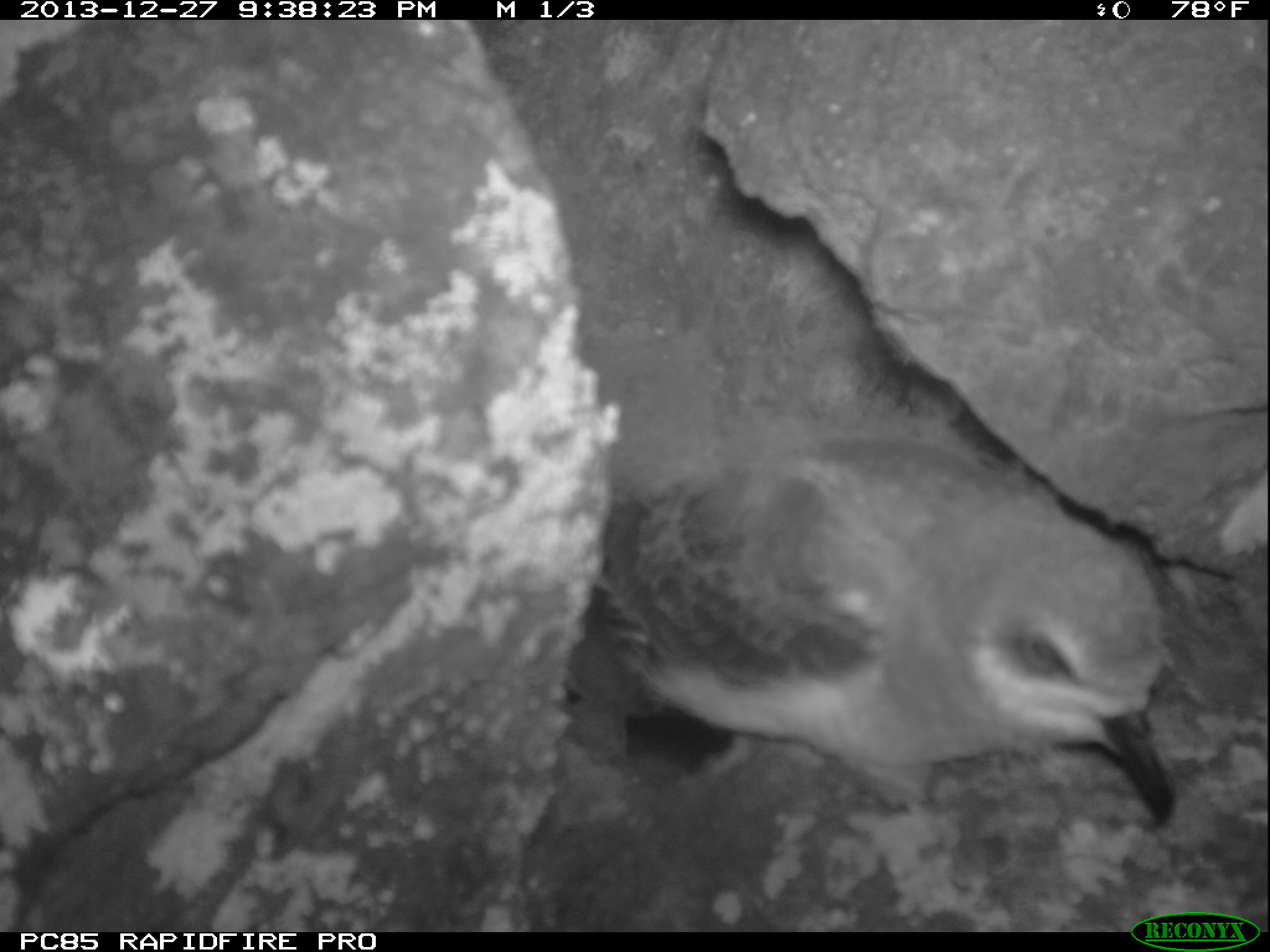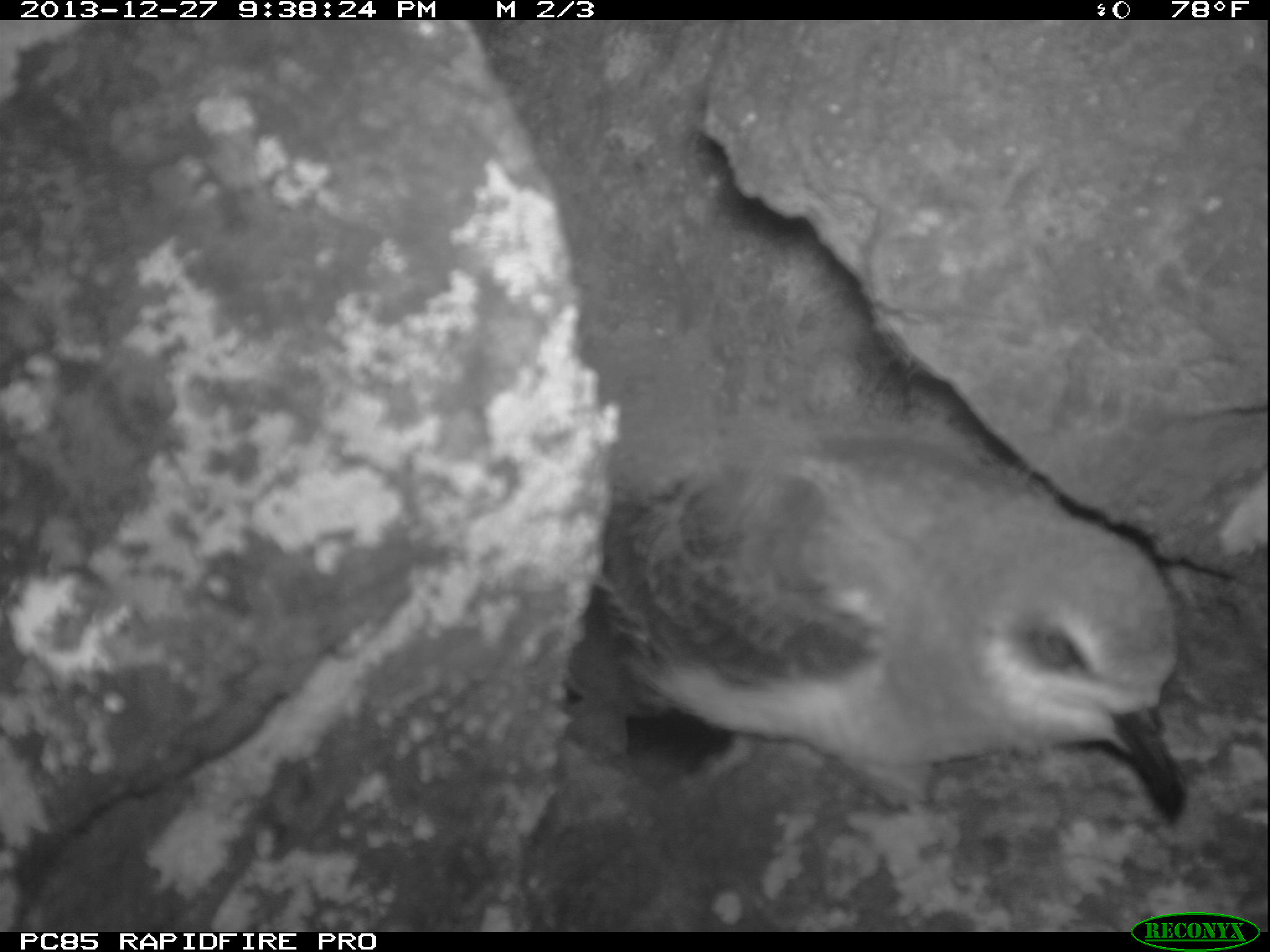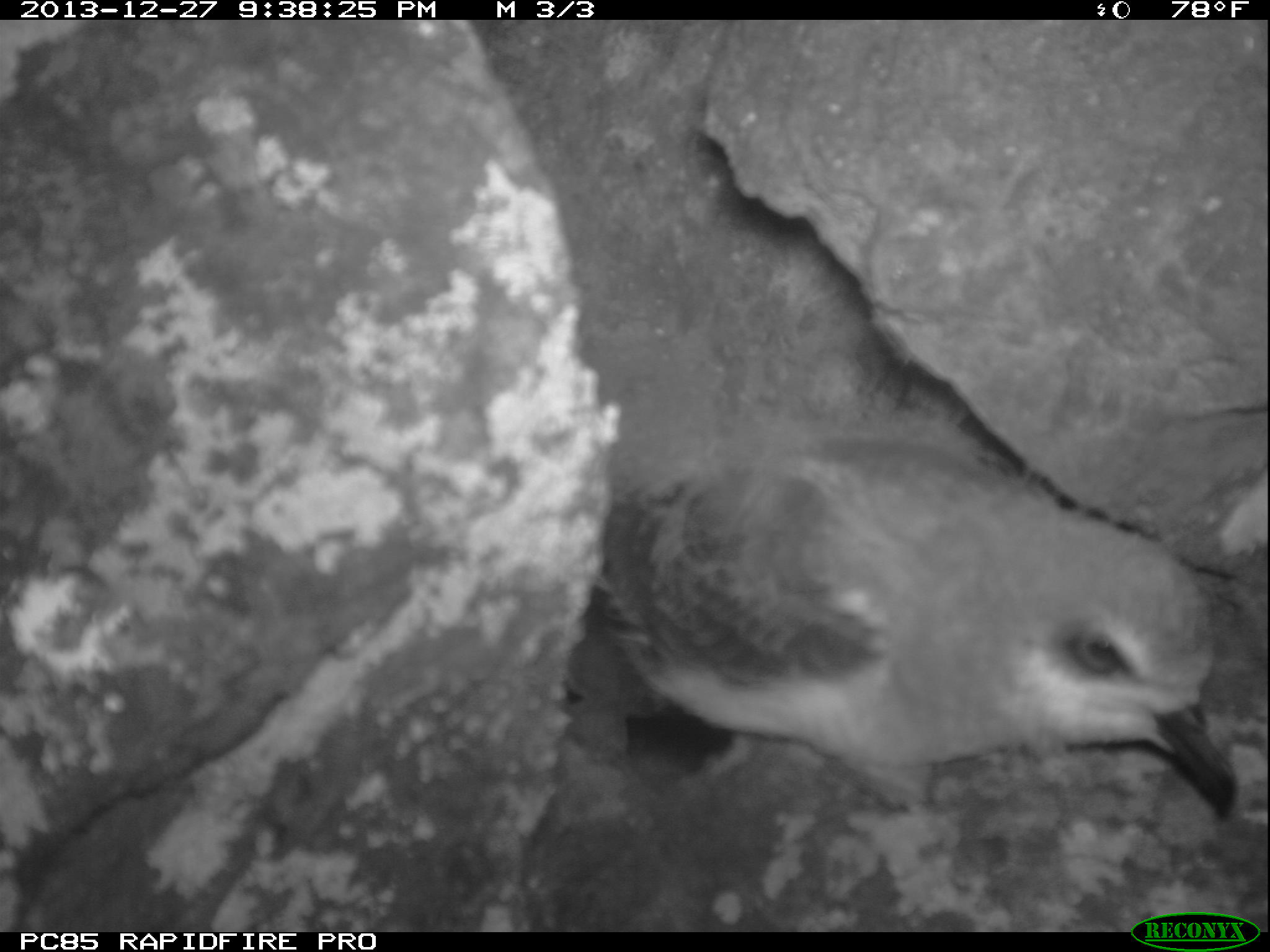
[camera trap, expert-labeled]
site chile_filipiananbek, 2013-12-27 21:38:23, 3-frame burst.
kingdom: Animalia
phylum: Chordata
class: Aves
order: Procellariiformes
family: Procellariidae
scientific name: Procellariidae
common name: petrel chick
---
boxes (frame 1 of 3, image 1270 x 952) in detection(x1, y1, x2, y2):
petrel chick: detection(550, 438, 1192, 845)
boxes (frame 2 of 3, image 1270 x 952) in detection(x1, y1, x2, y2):
petrel chick: detection(553, 456, 1188, 876)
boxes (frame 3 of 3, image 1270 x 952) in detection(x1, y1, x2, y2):
petrel chick: detection(567, 410, 1242, 848)